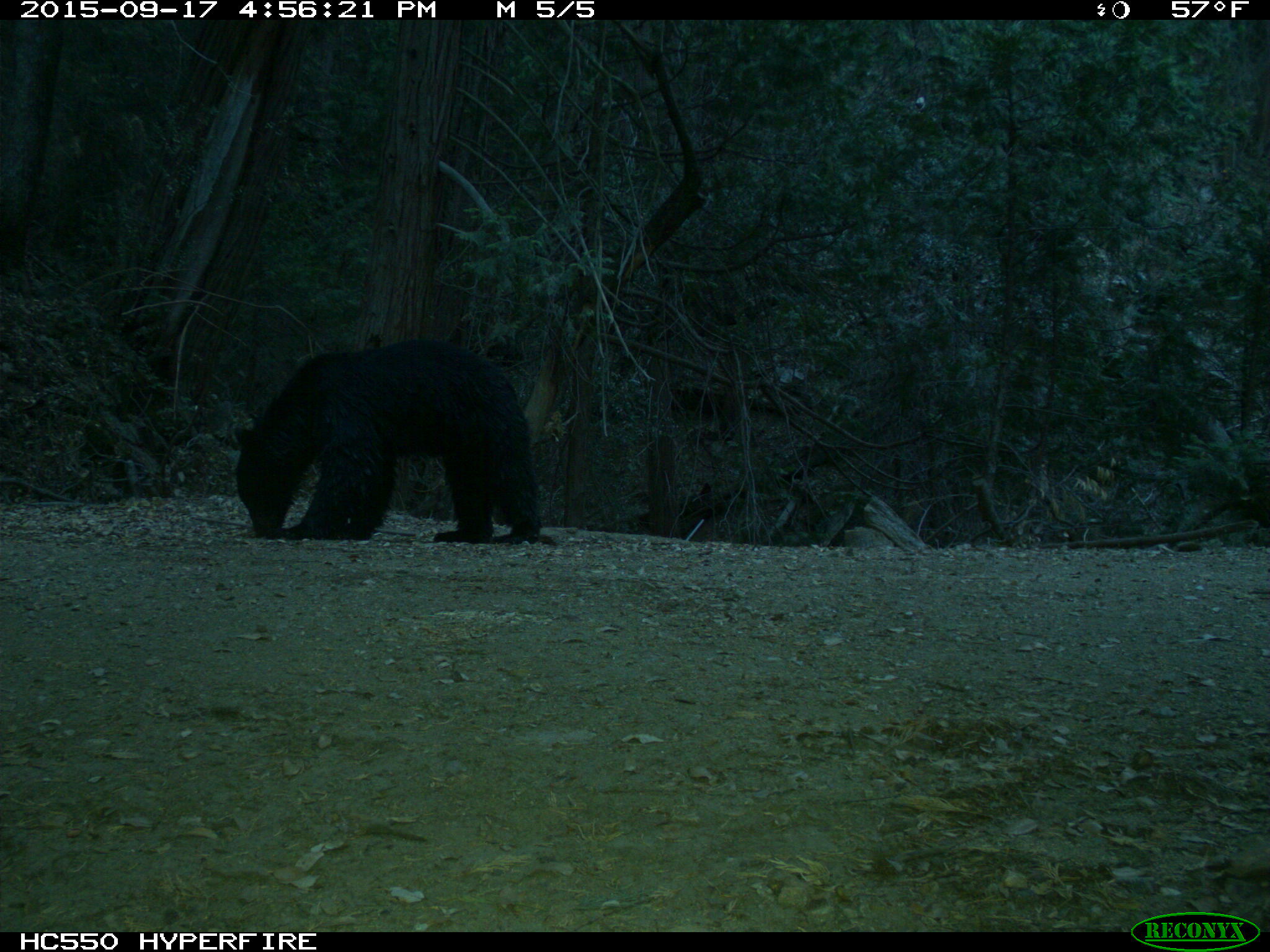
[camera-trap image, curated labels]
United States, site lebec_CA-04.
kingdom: Animalia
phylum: Chordata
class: Mammalia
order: Carnivora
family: Ursidae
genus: Ursus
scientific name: Ursus americanus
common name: american black bear